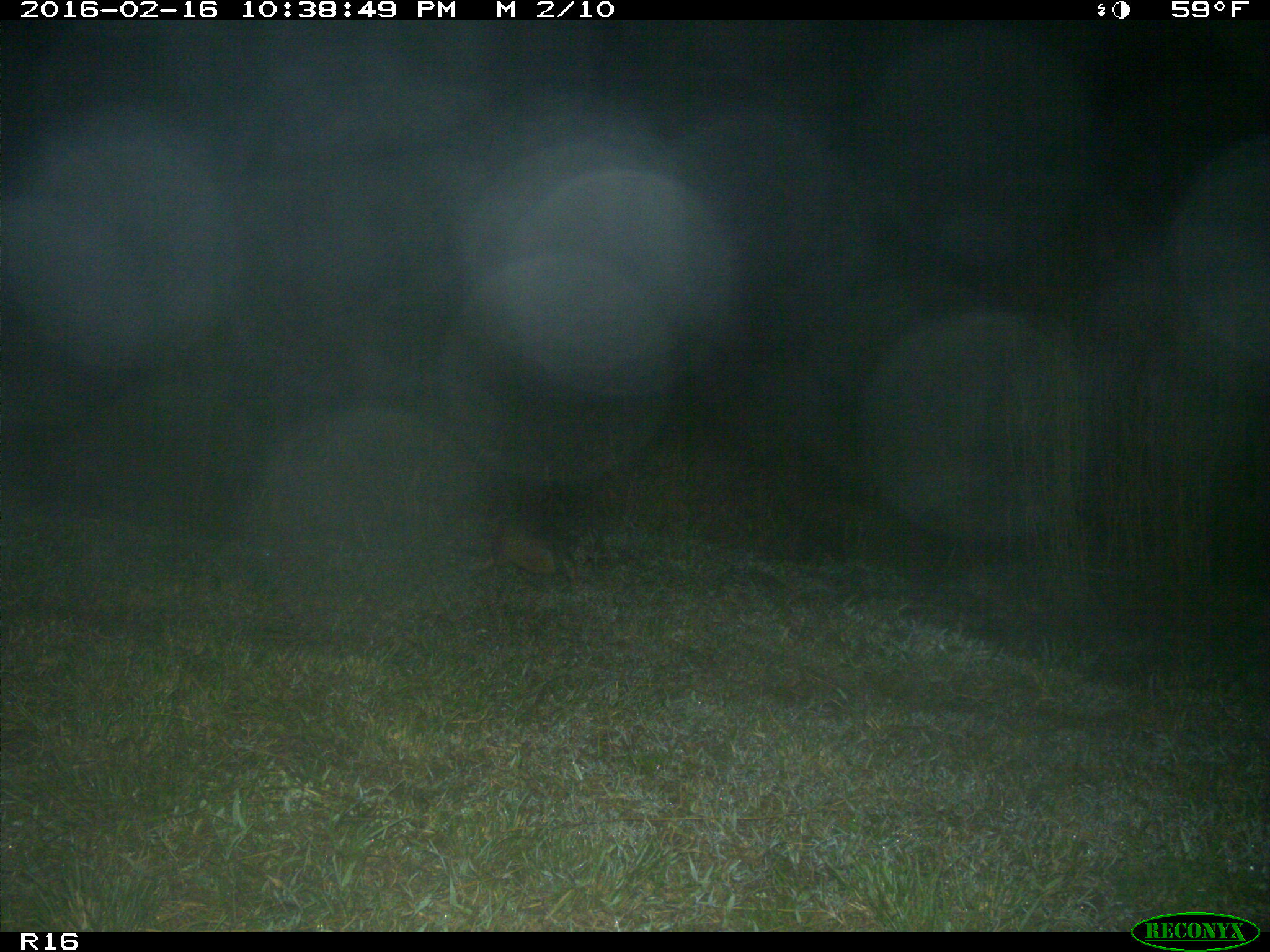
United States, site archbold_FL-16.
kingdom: Animalia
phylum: Chordata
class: Mammalia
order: Cingulata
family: Dasypodidae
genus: Dasypus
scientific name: Dasypus novemcinctus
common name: nine-banded armadillo